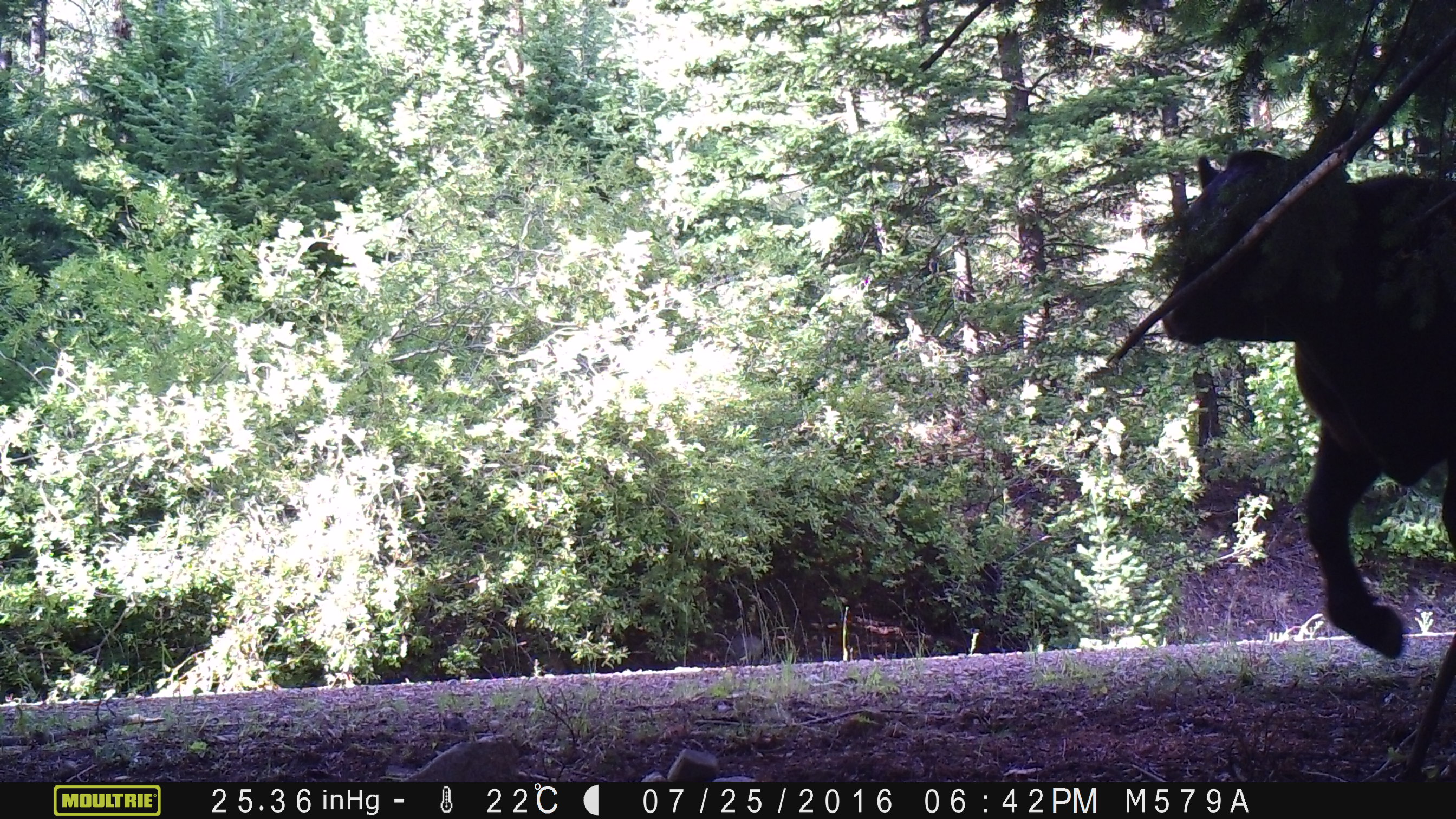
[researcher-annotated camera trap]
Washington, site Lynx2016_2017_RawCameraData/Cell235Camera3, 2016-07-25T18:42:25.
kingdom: Animalia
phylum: Chordata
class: Mammalia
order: Artiodactyla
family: Bovidae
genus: Bos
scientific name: Bos taurus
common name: domestic cattle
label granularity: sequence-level